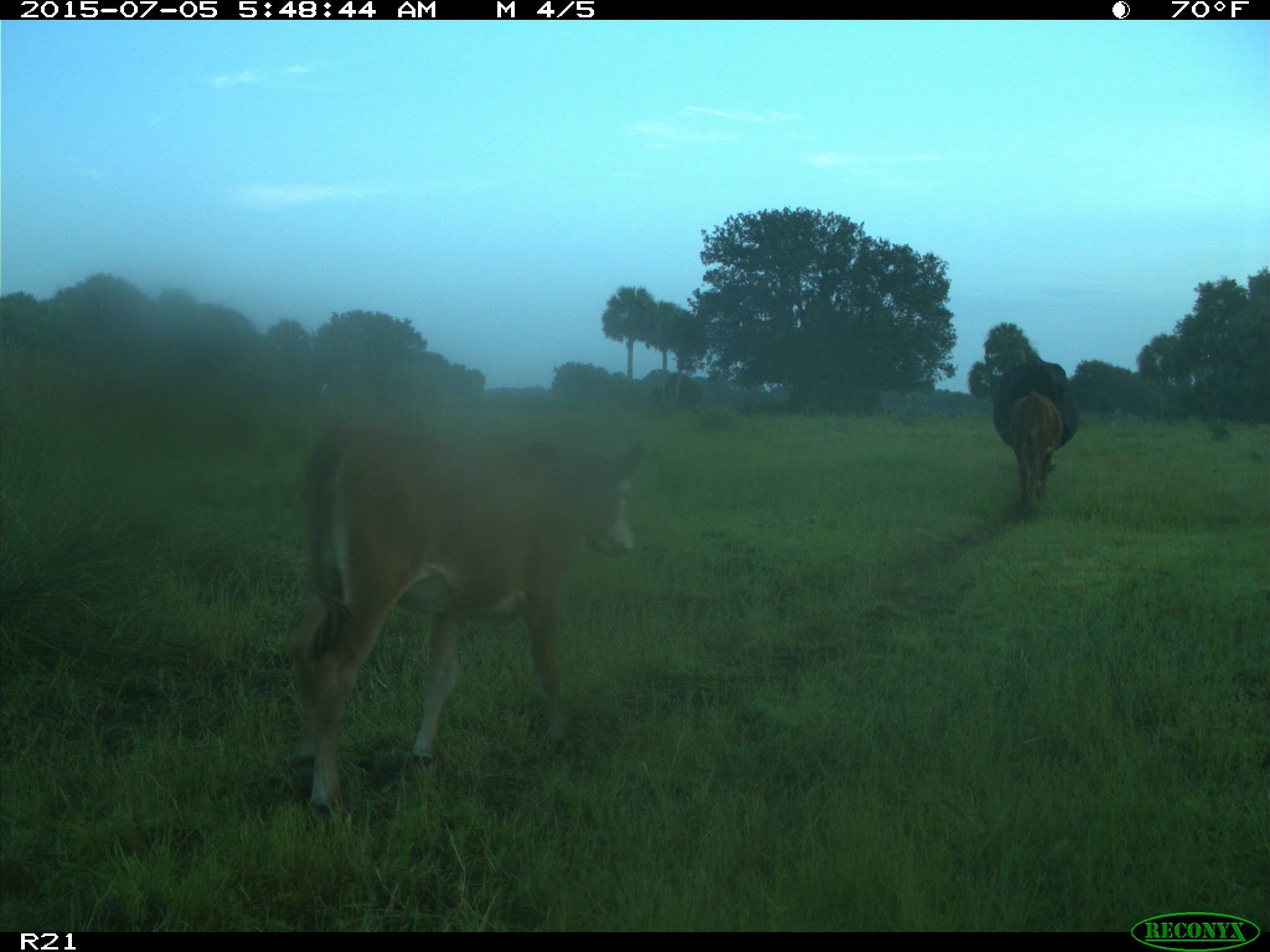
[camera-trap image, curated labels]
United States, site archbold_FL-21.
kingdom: Animalia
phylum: Chordata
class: Mammalia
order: Artiodactyla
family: Bovidae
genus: Bos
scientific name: Bos taurus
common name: domestic cow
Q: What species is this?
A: Bos taurus (domestic cow).